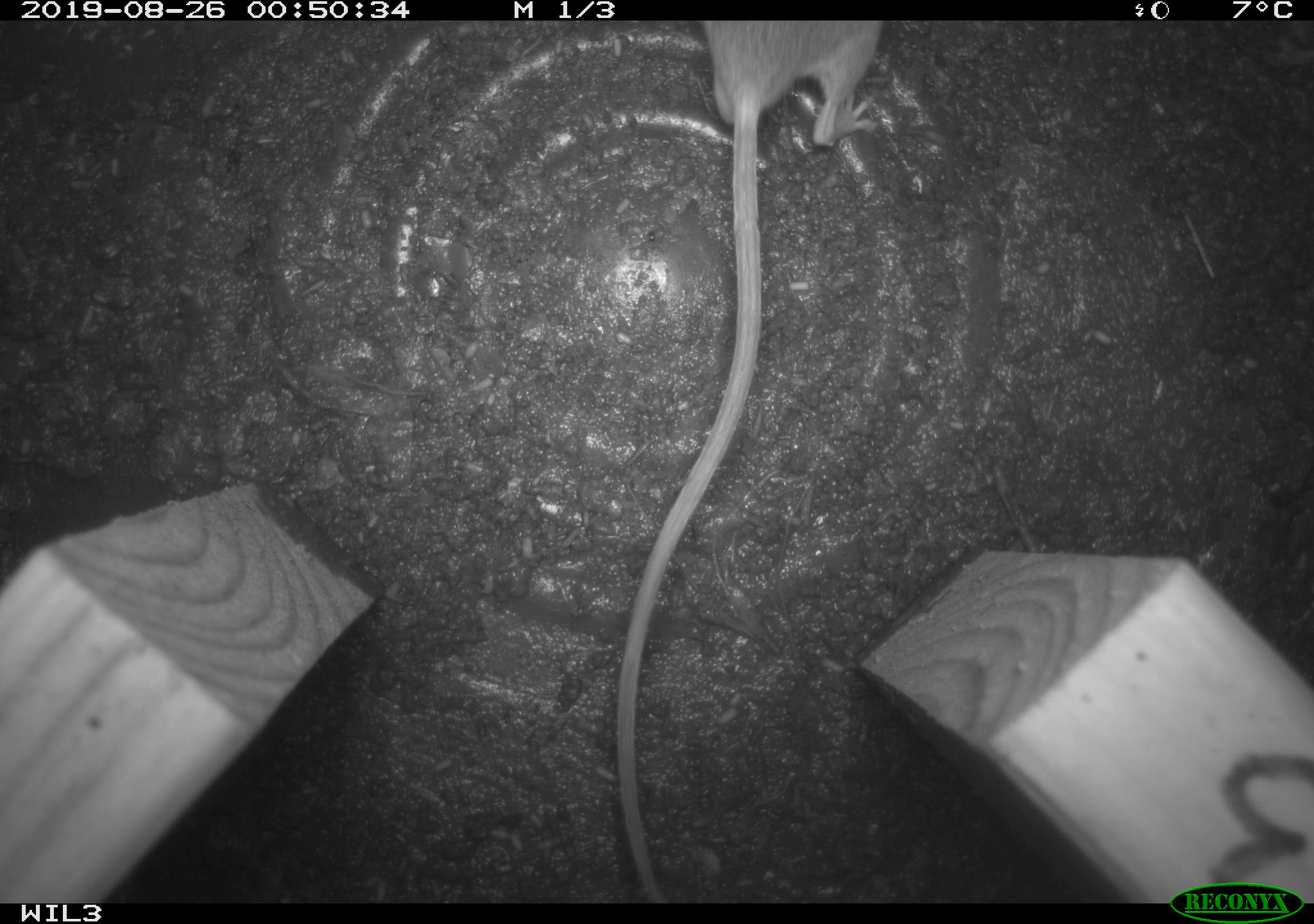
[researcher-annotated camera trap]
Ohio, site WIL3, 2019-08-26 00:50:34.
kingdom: Animalia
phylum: Chordata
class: Mammalia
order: Rodentia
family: Cricetidae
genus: Peromyscus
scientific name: Peromyscus leucopus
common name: white-footed mouse